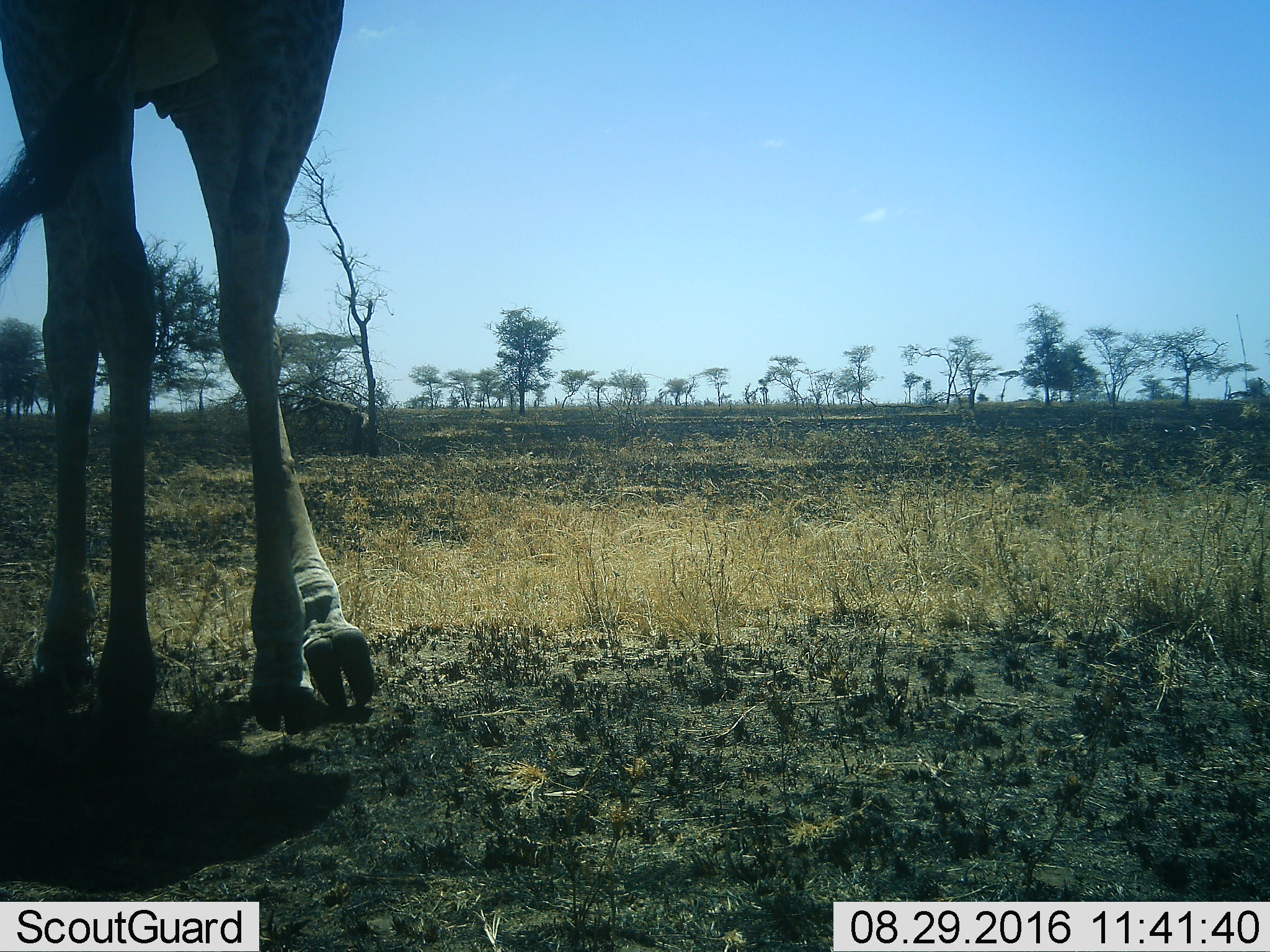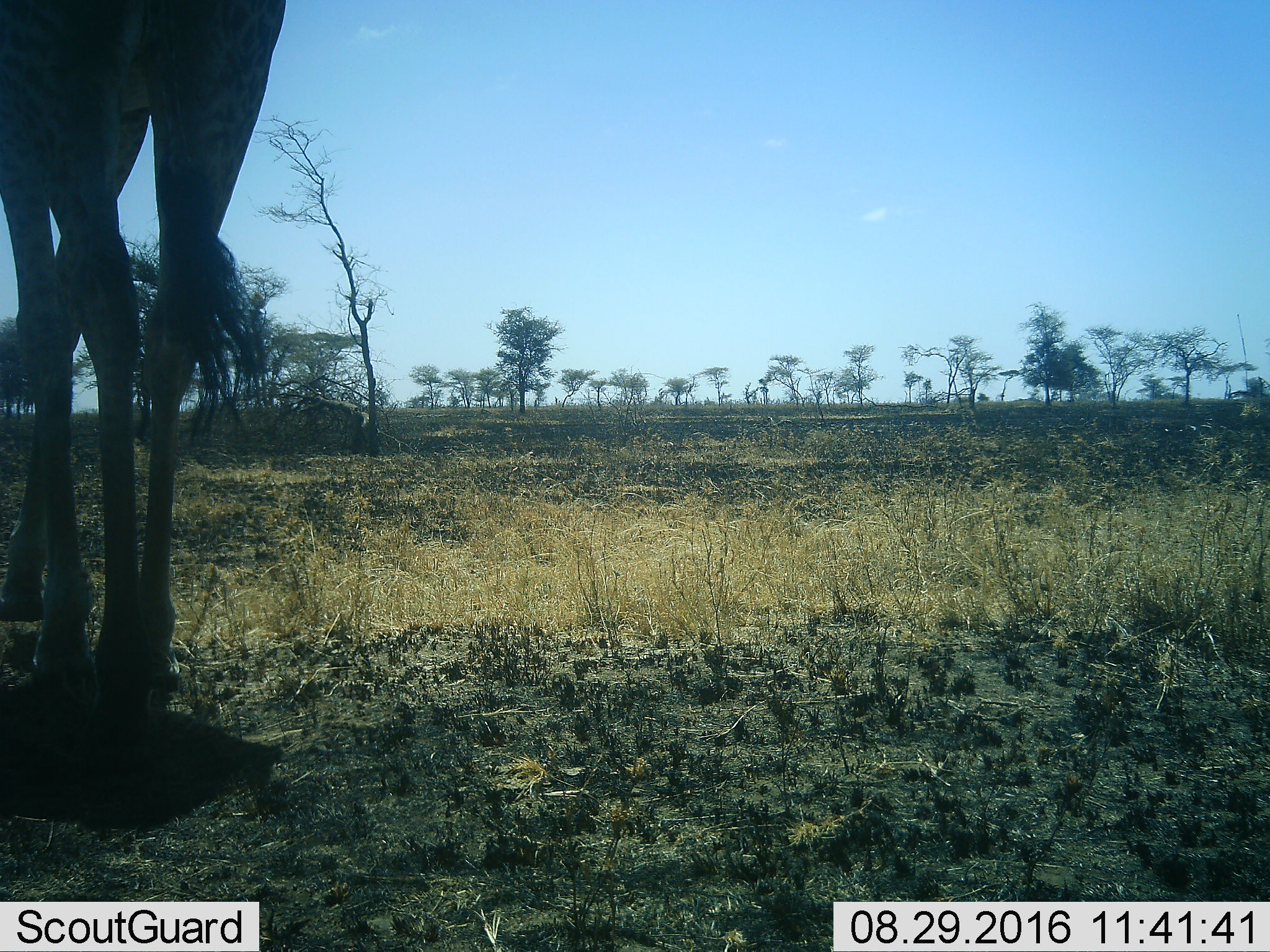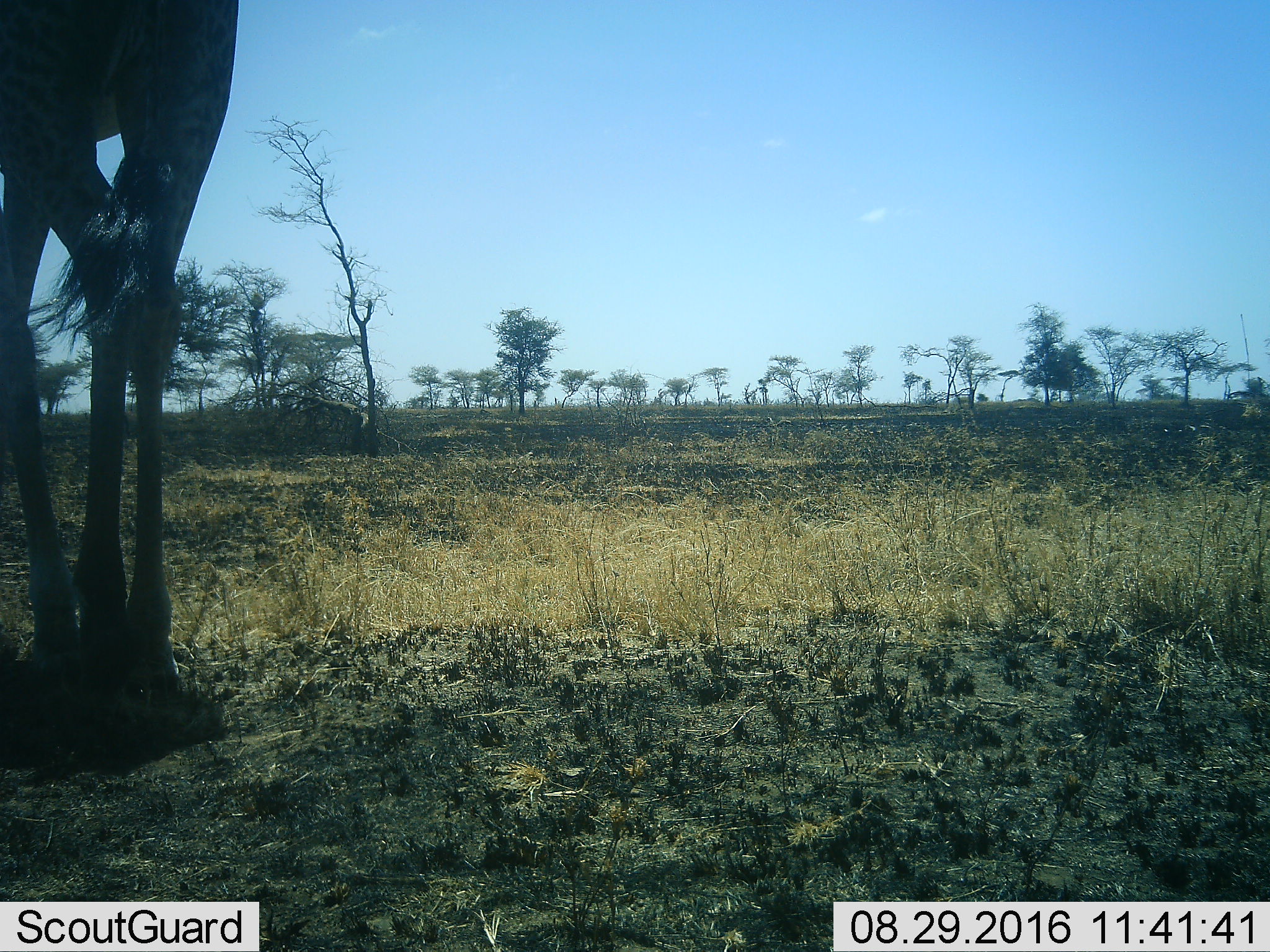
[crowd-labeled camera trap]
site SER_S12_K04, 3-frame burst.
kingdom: Animalia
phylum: Chordata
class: Mammalia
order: Artiodactyla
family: Giraffidae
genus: Giraffa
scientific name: Giraffa camelopardalis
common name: giraffe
Giraffe (Giraffa camelopardalis), count 1. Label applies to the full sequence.